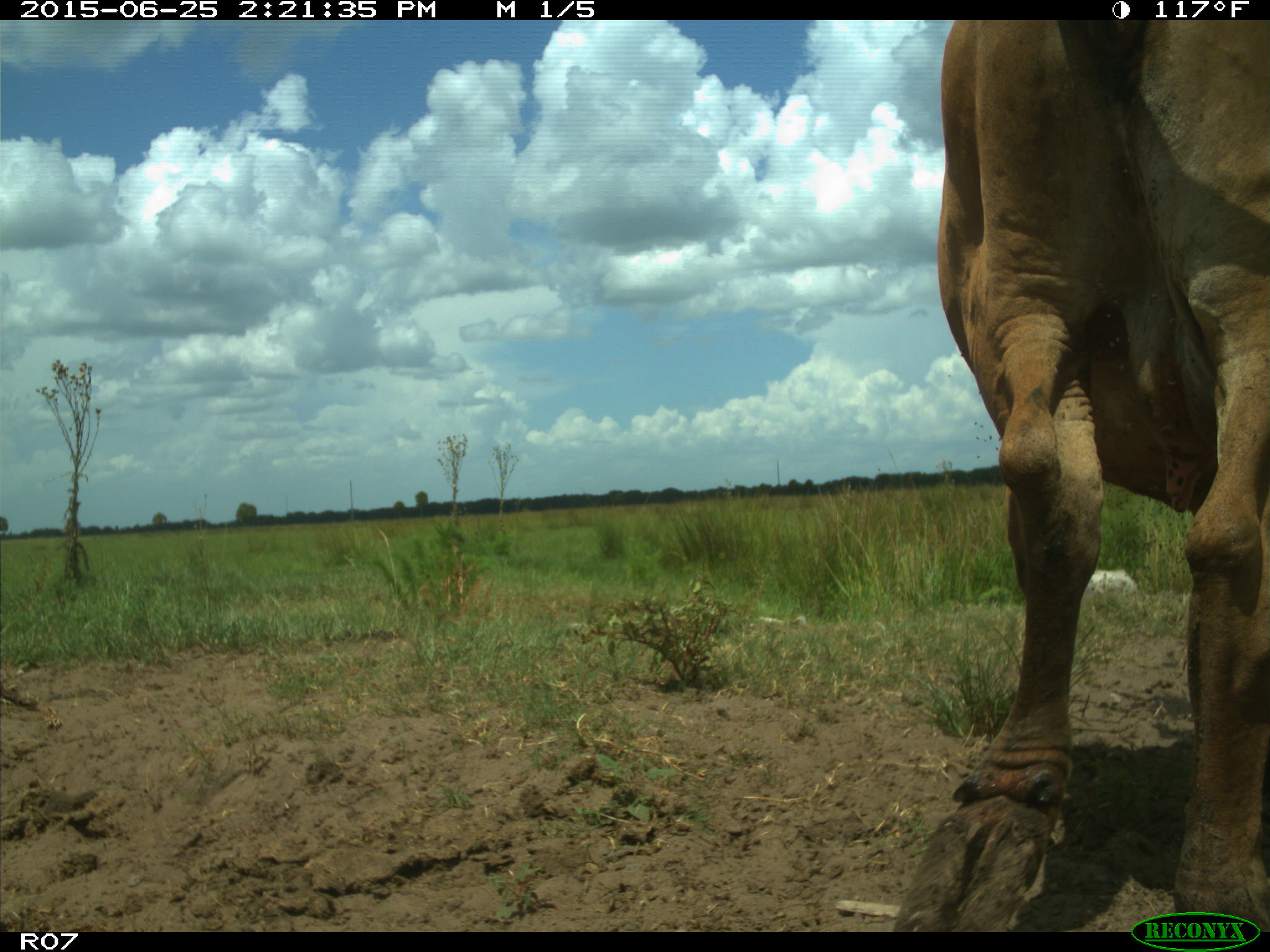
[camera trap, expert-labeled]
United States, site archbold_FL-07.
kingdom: Animalia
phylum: Chordata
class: Mammalia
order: Artiodactyla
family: Bovidae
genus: Bos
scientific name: Bos taurus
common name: domestic cow